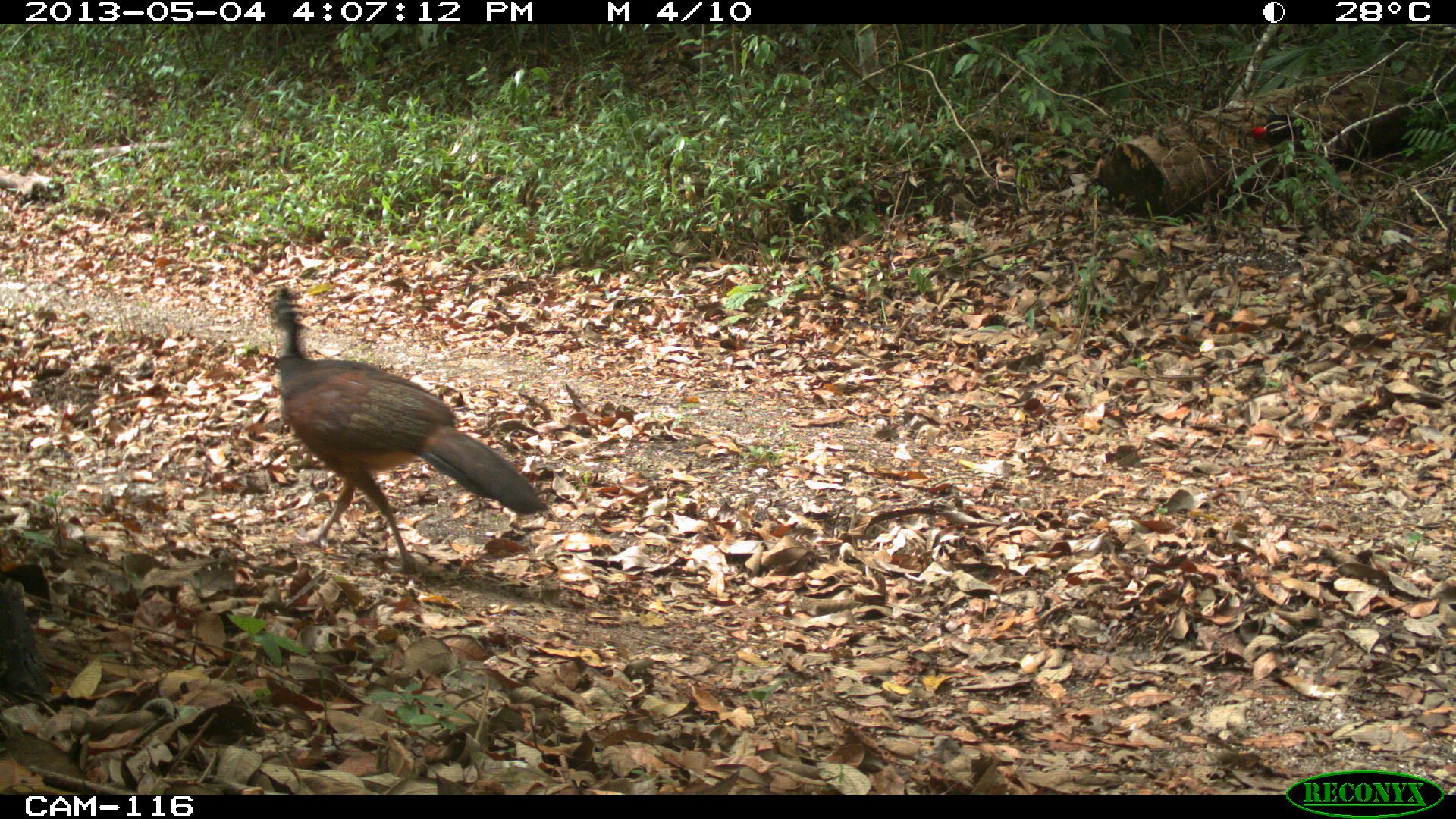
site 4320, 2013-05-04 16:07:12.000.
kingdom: Animalia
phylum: Chordata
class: Aves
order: Galliformes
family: Cracidae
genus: Crax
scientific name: Crax rubra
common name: great curassow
Crax rubra (great curassow), count 1, sex female.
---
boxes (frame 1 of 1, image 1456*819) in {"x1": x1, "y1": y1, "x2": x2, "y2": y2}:
crax rubra: {"x1": 262, "y1": 284, "x2": 548, "y2": 572}